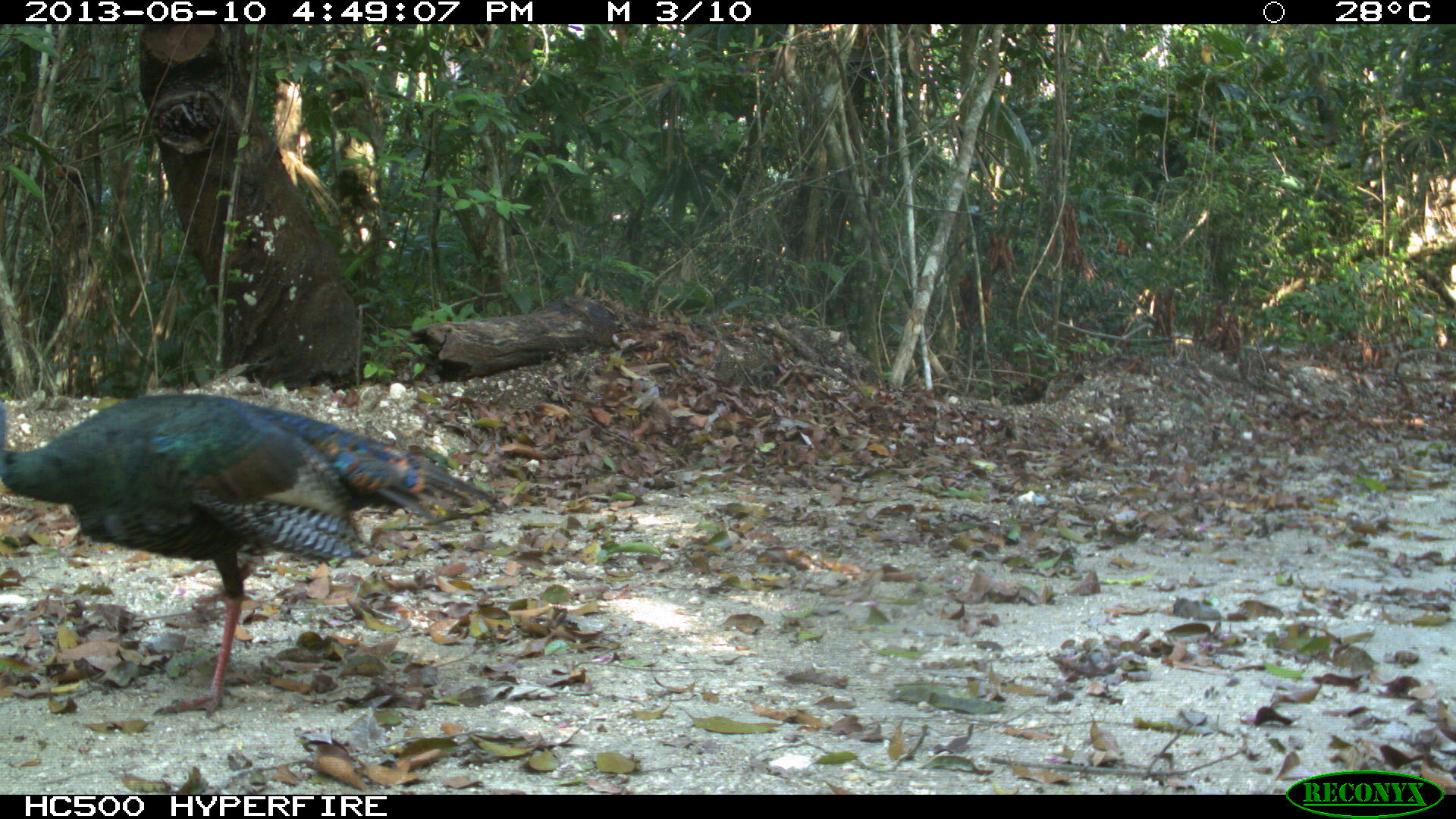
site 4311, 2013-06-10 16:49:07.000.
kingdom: Animalia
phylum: Chordata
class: Aves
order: Galliformes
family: Phasianidae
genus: Meleagris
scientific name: Meleagris ocellata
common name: ocellated turkey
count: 1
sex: male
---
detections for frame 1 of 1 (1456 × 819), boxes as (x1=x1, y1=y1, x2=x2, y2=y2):
meleagris ocellata: (x1=1, y1=391, x2=509, y2=719)